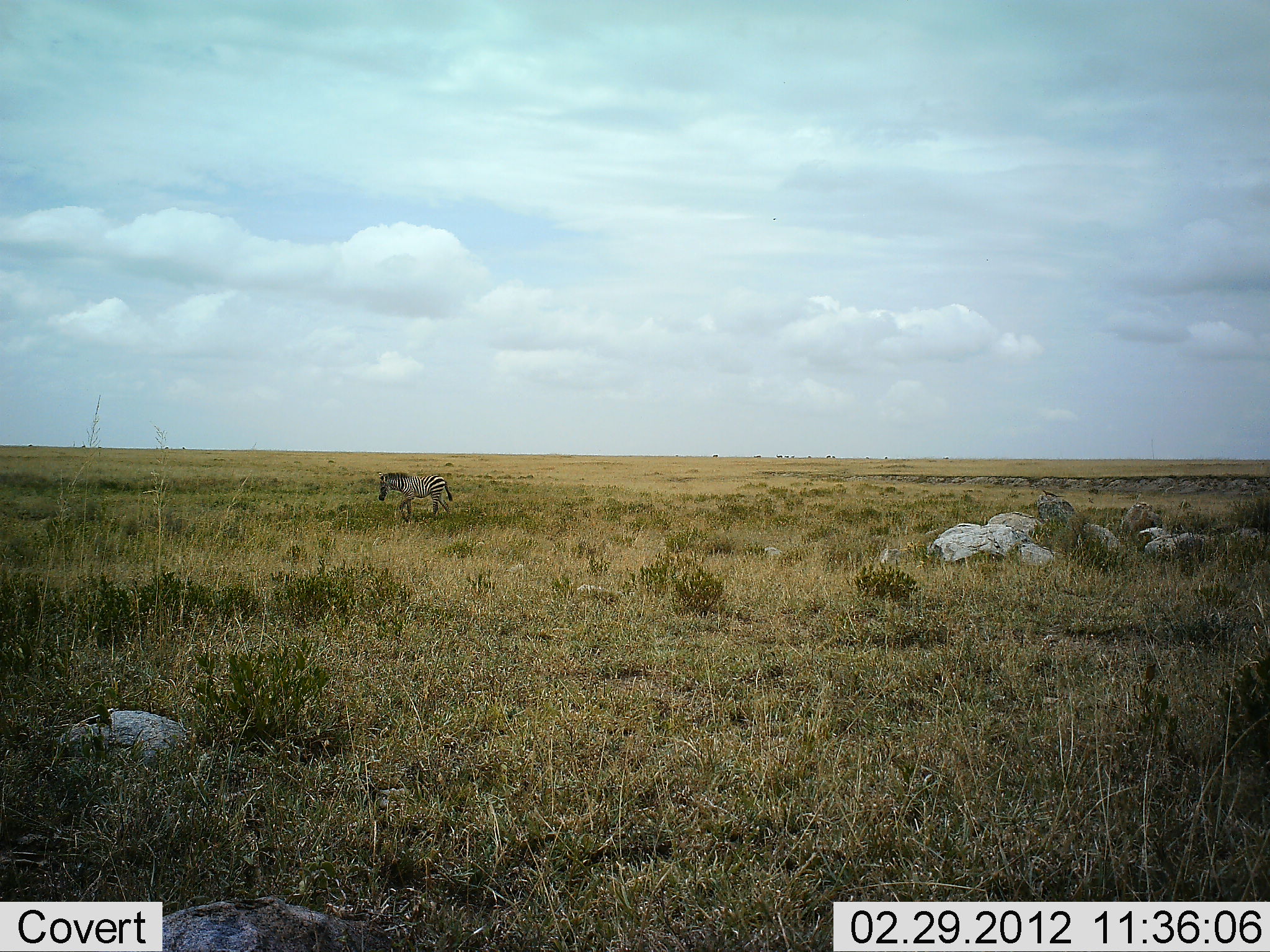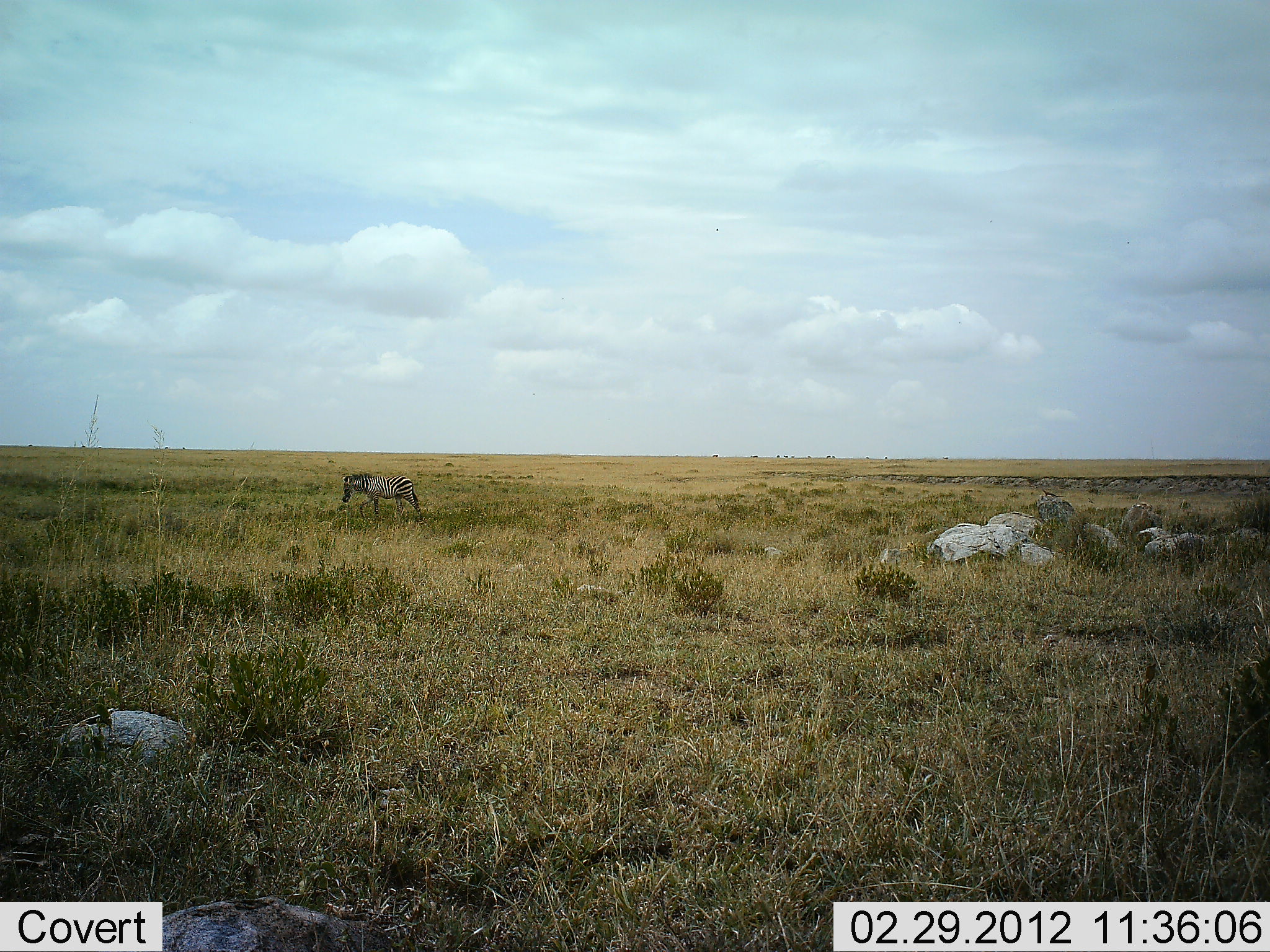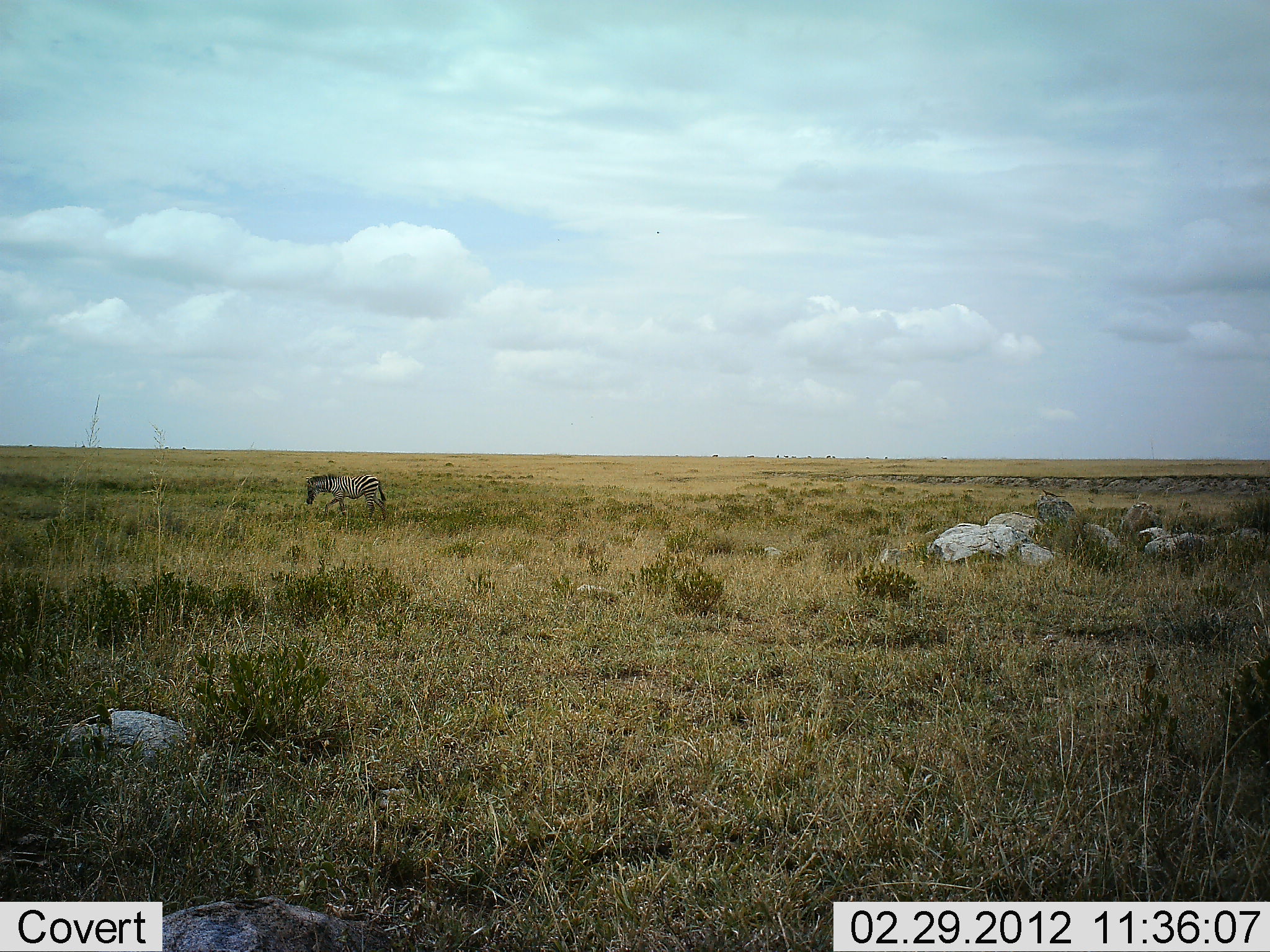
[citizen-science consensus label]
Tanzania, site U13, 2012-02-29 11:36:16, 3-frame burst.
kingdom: Animalia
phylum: Chordata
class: Mammalia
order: Perissodactyla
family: Equidae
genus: Equus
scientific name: Equus quagga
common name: plains zebra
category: zebra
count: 1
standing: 18%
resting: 0%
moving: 85%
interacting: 0%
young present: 6%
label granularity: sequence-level